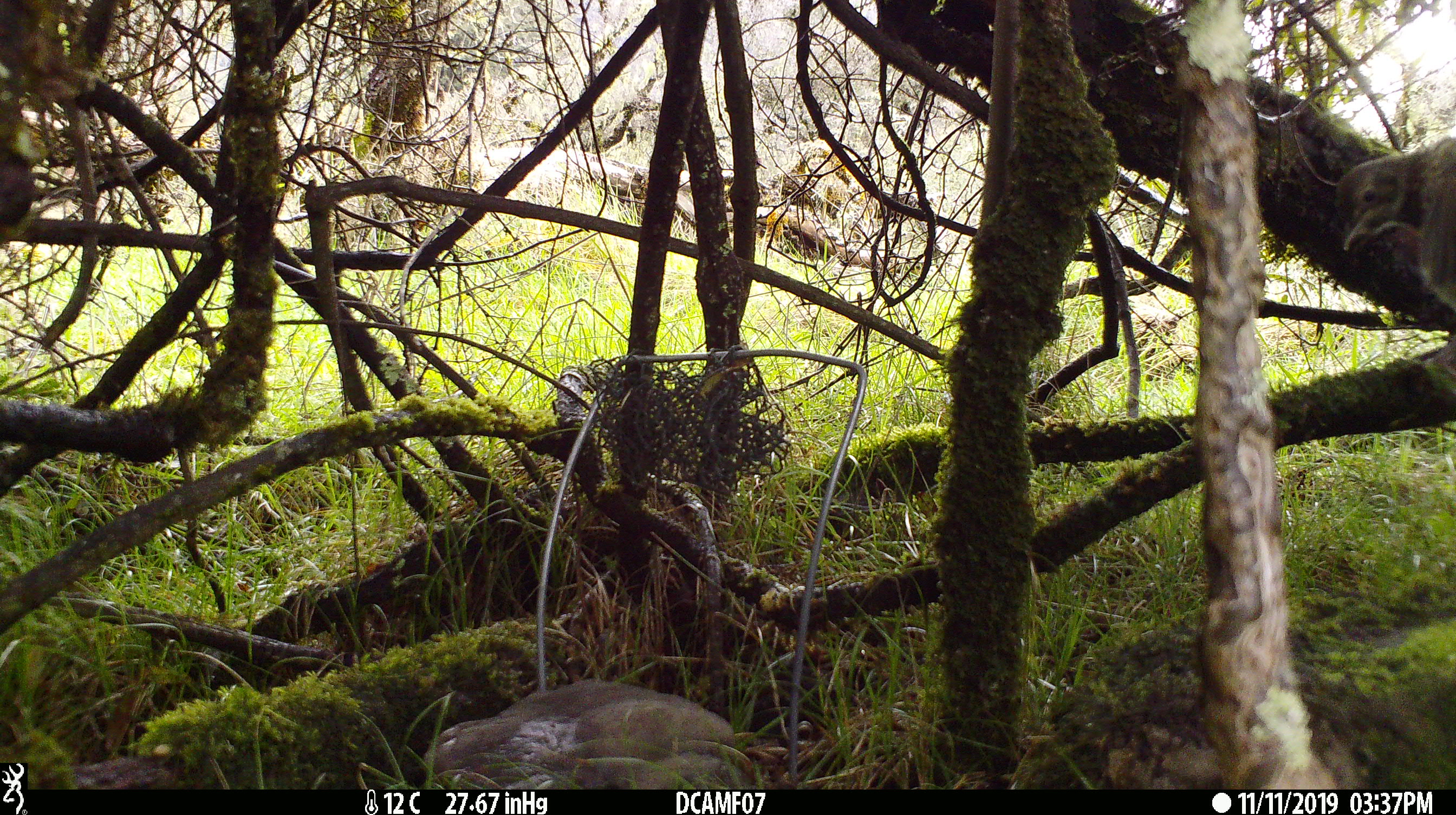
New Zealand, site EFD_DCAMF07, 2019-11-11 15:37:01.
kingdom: Animalia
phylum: Chordata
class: Aves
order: Passeriformes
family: Turdidae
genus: Turdus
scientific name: Turdus philomelos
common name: song thrush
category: thrush